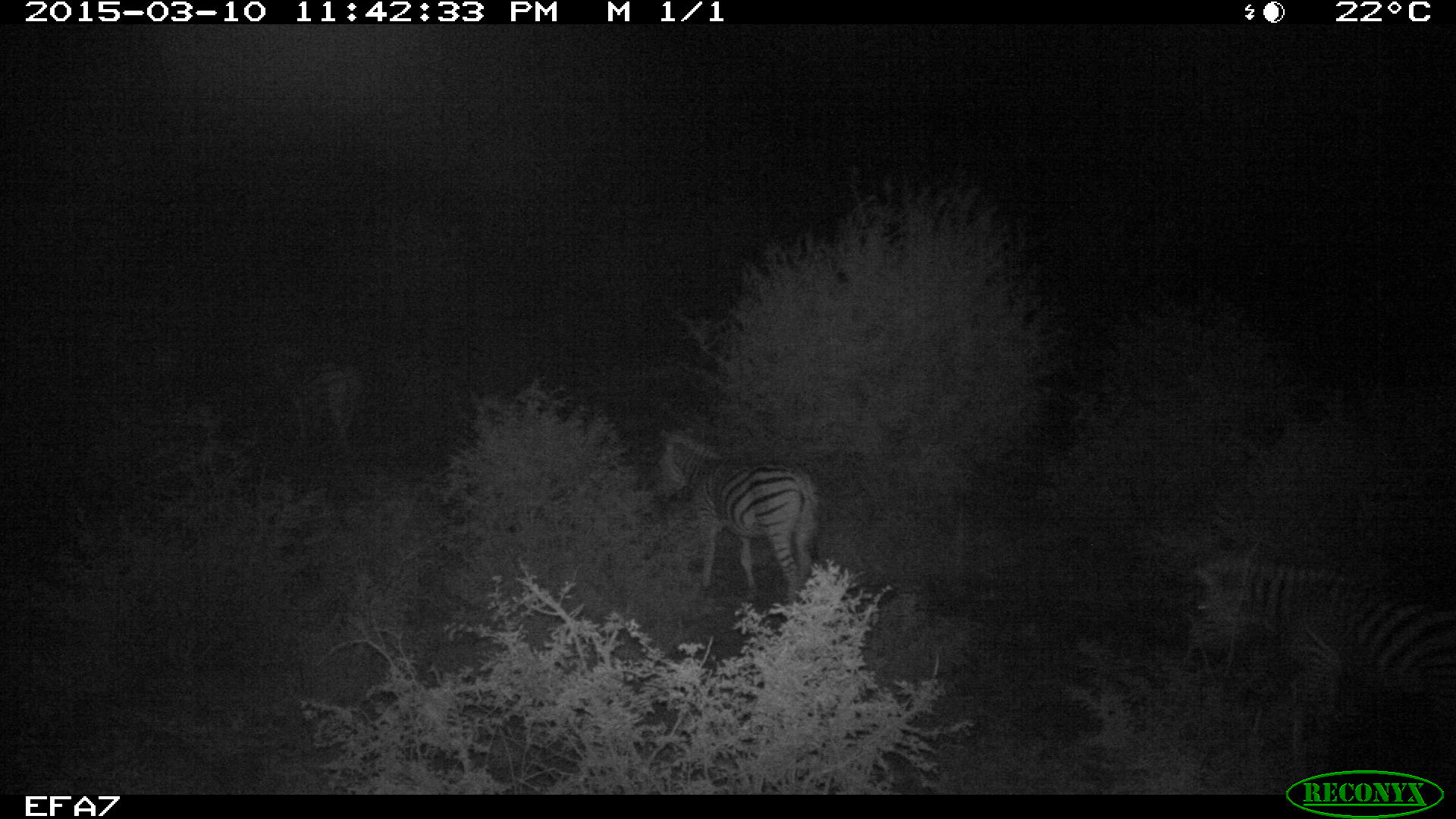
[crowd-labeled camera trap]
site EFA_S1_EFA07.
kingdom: Animalia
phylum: Chordata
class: Mammalia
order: Perissodactyla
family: Equidae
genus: Equus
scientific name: Equus quagga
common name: plains zebra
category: zebraplains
Zebraplains (plains zebra) (Equus quagga), count 3. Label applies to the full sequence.